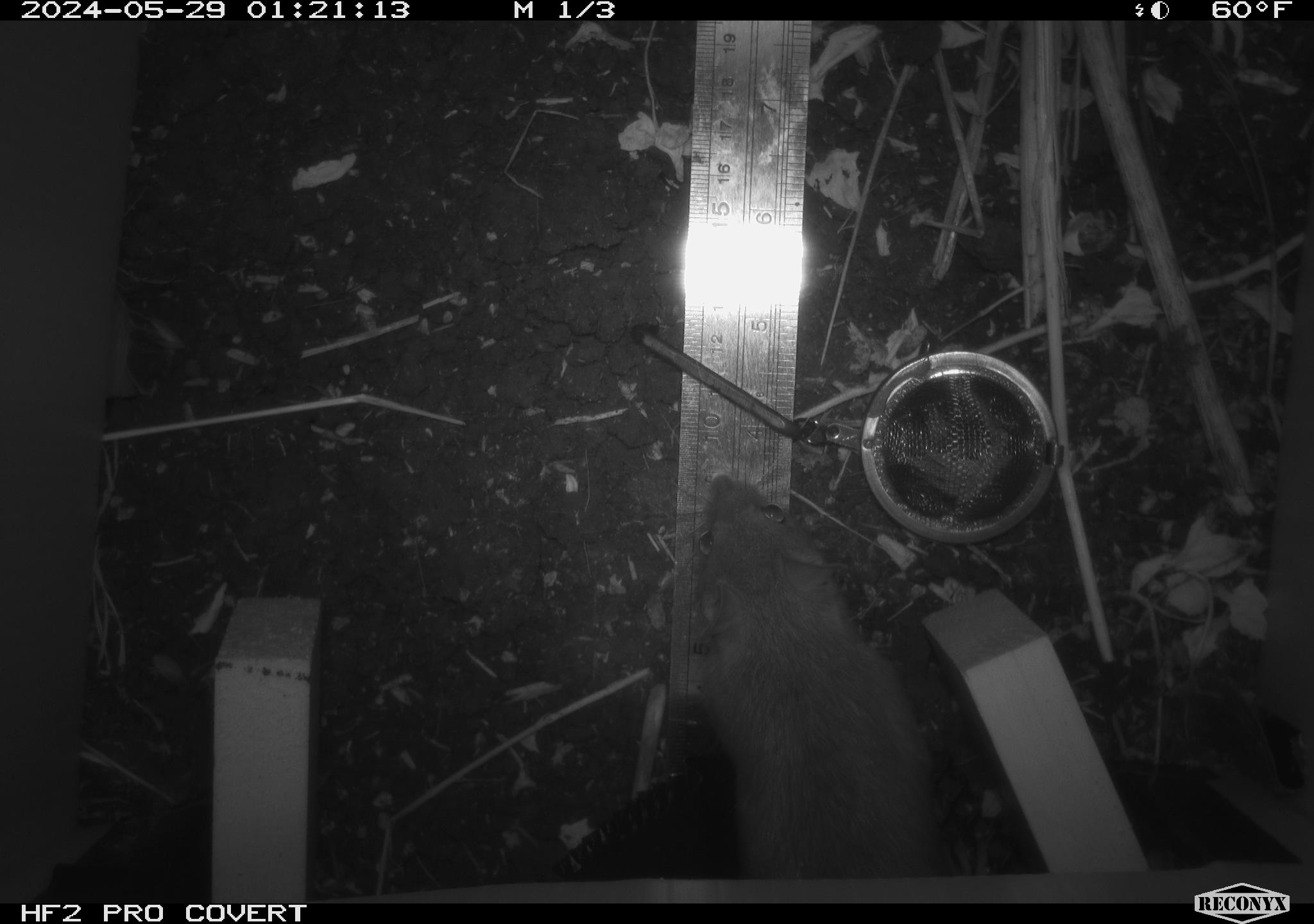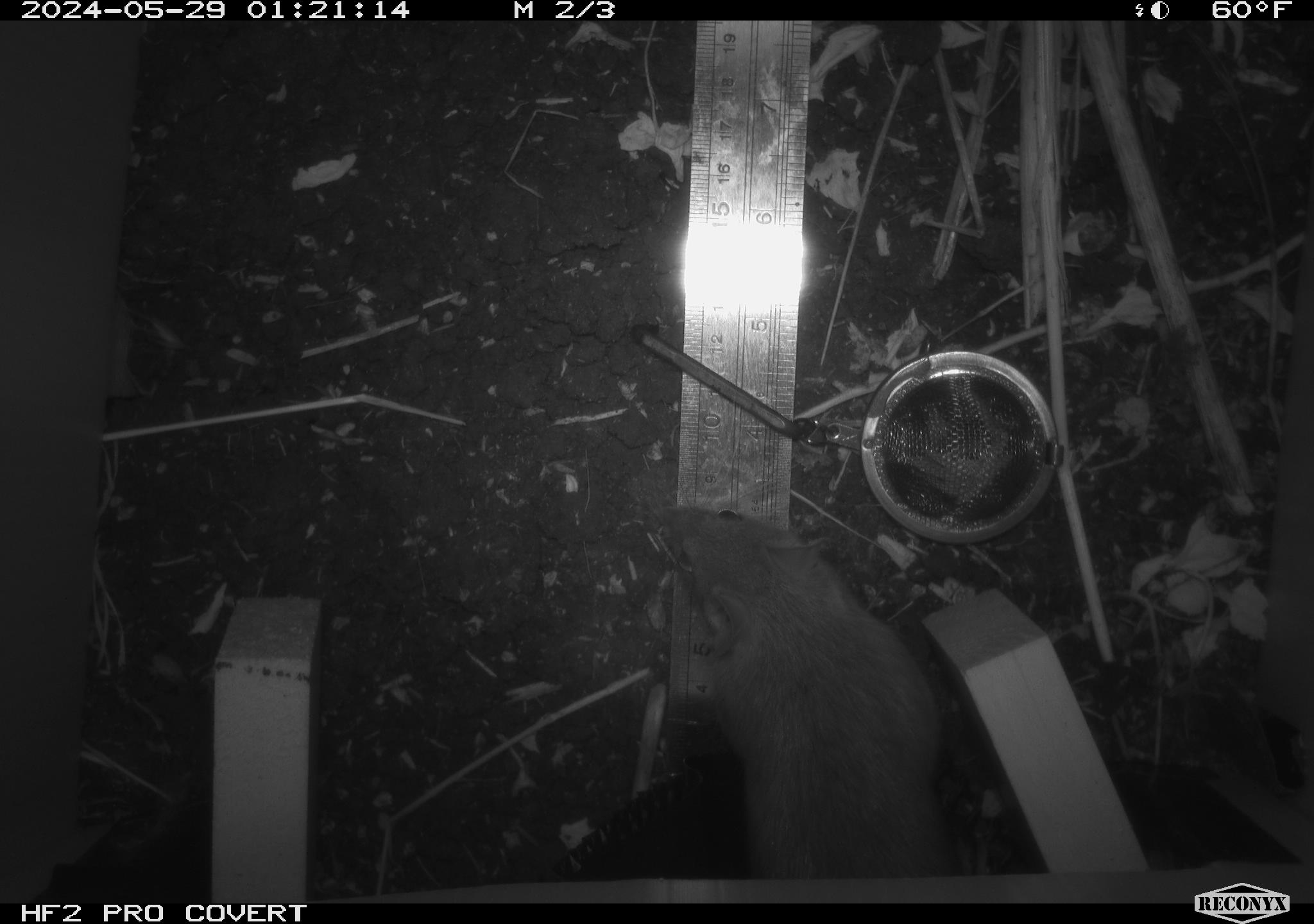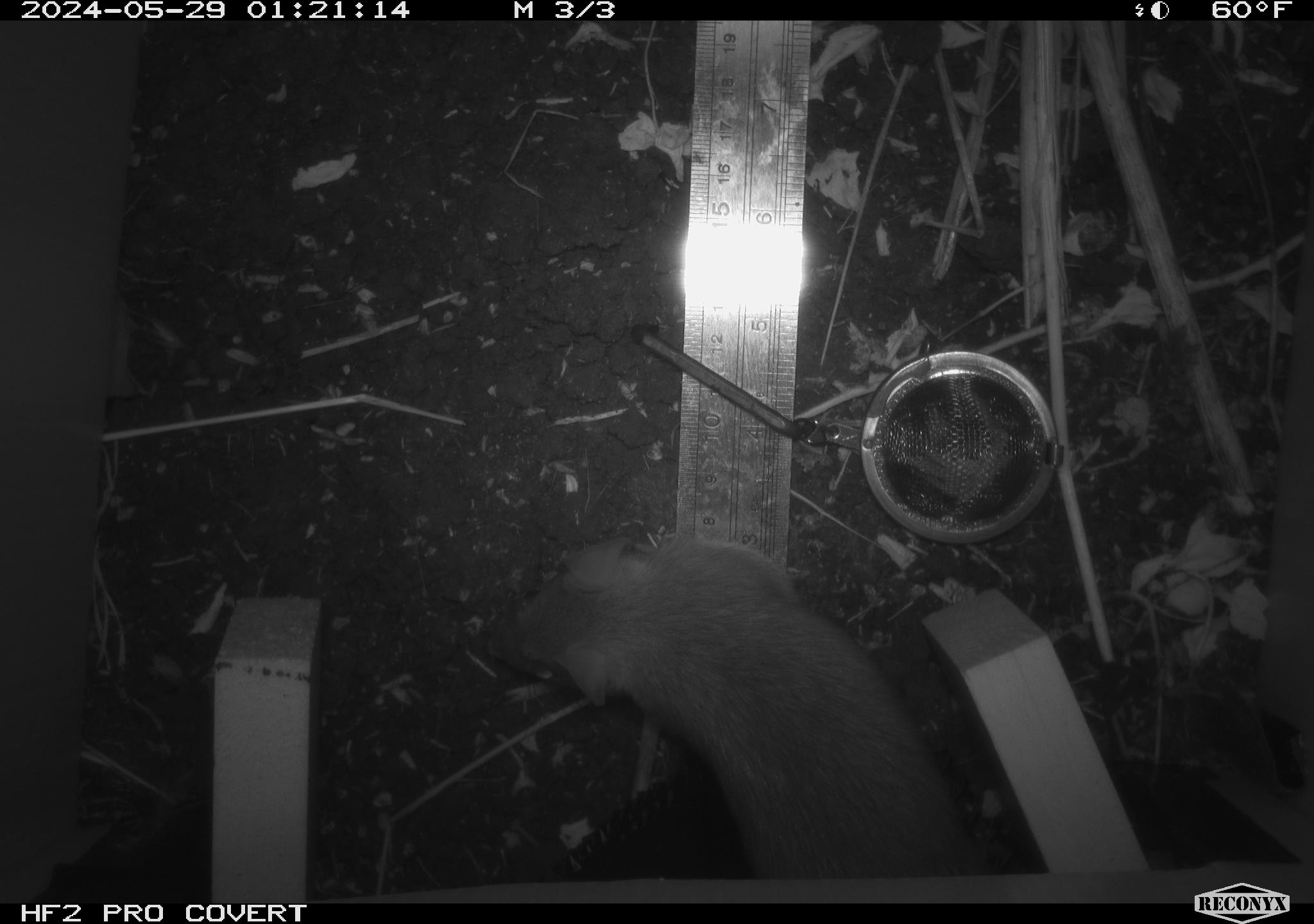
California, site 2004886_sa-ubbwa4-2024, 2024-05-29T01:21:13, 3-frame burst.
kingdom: Animalia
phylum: Chordata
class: Mammalia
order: Rodentia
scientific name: Rodentia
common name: woodrat or rat or mouse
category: woodrat or rat or mouse species